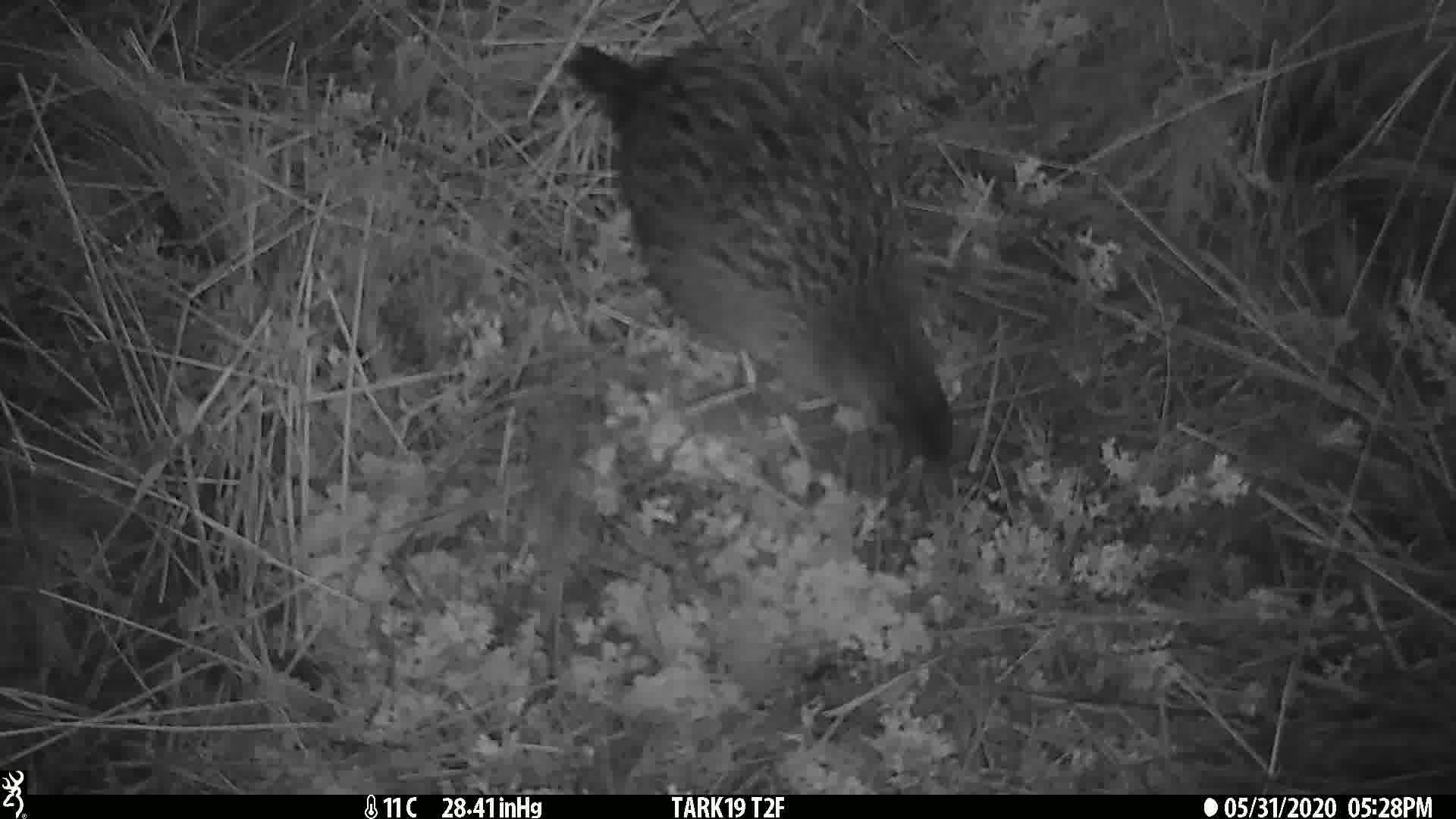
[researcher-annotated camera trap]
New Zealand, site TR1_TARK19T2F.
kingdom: Animalia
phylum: Chordata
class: Aves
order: Gruiformes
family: Rallidae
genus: Gallirallus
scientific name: Gallirallus australis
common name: weka